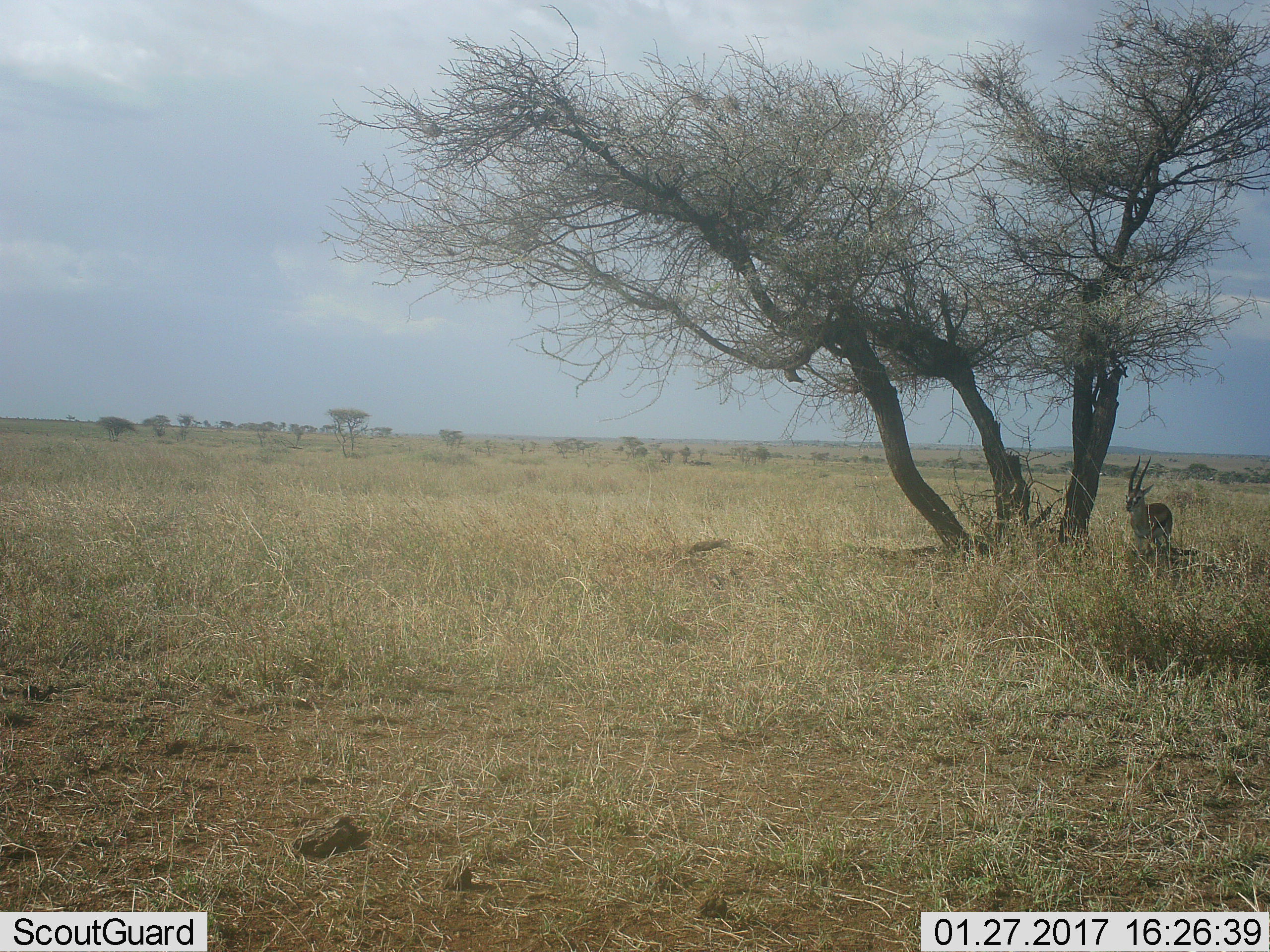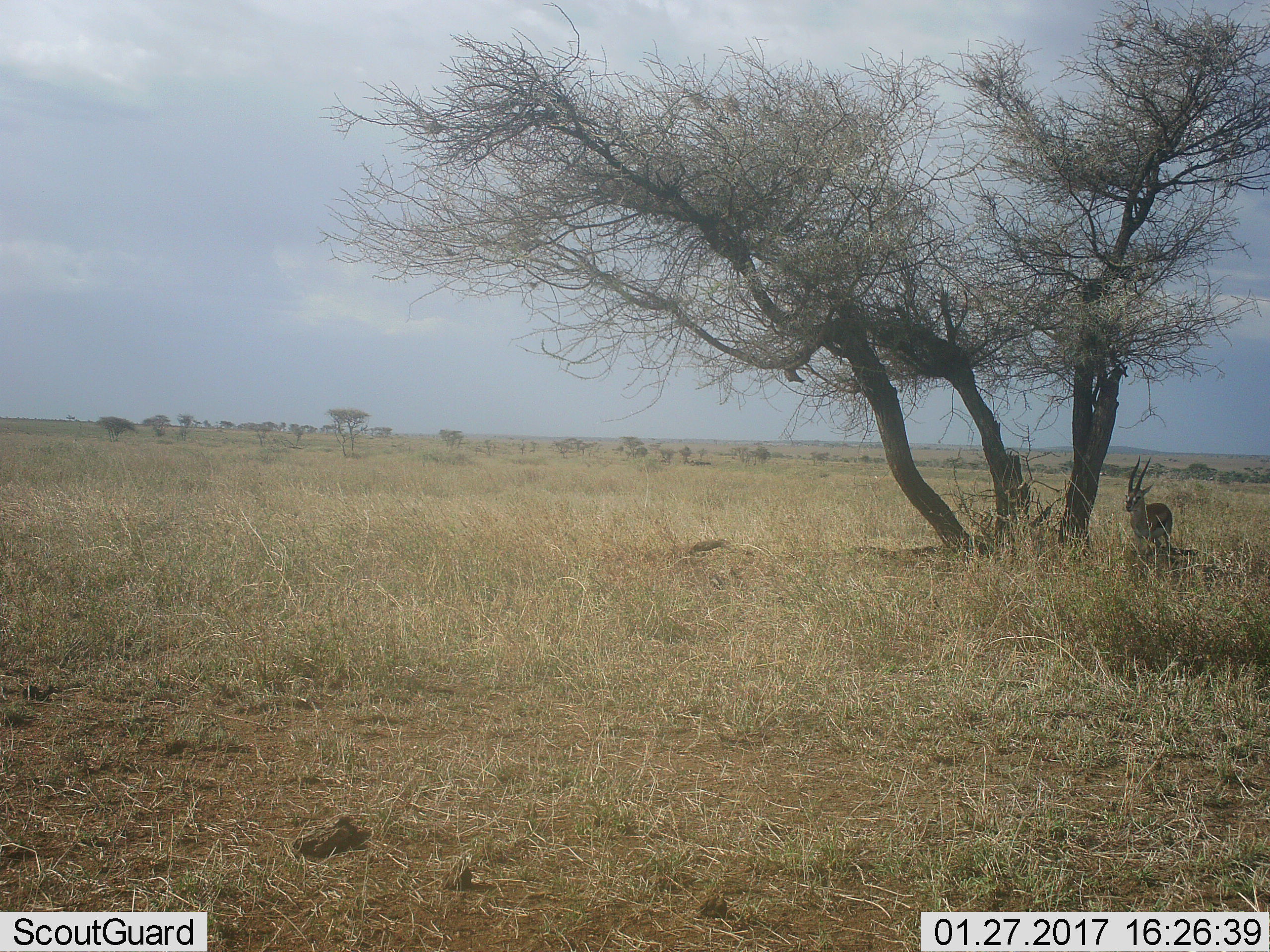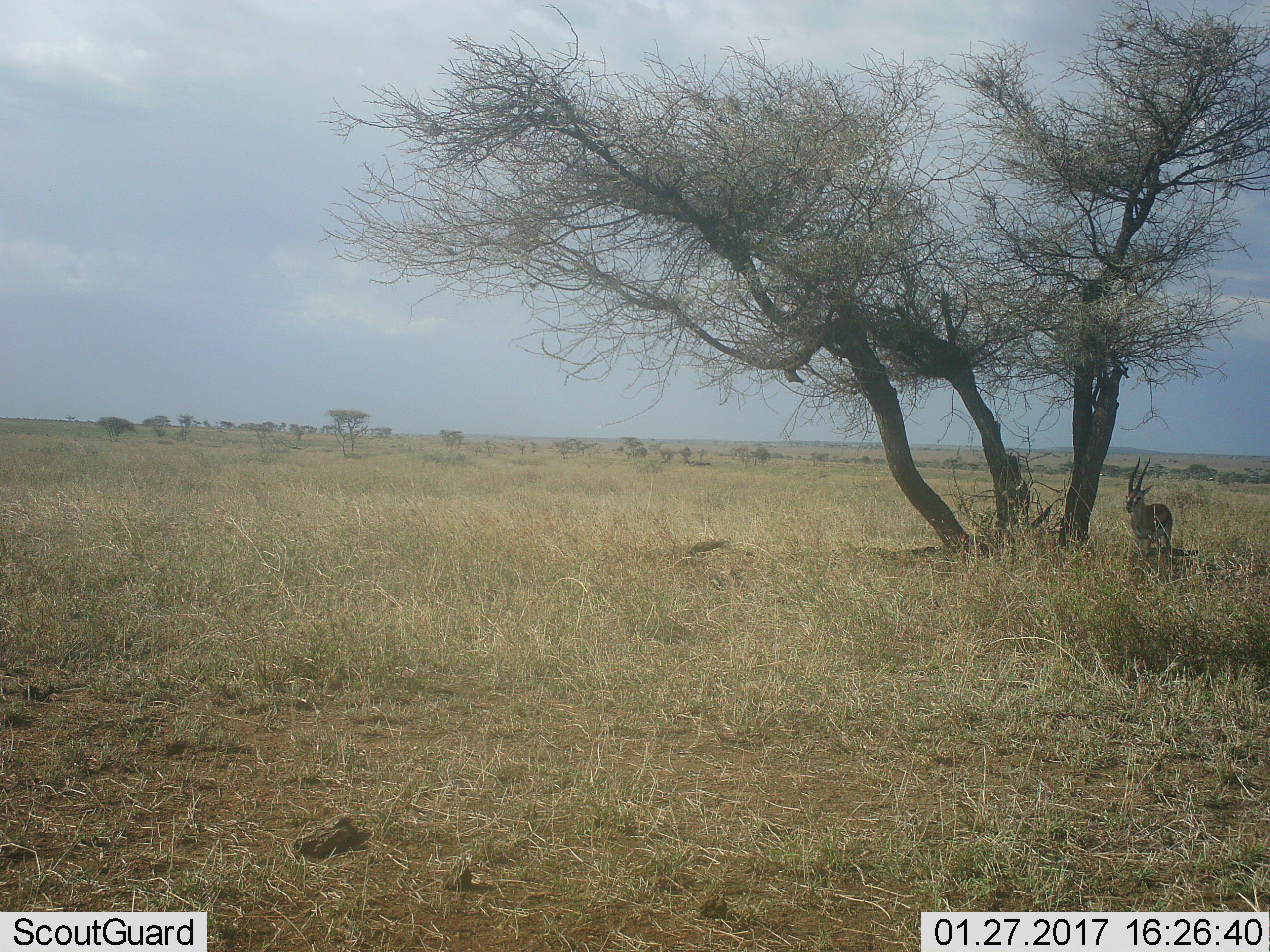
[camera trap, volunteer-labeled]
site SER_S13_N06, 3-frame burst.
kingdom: Animalia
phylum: Chordata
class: Mammalia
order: Artiodactyla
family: Bovidae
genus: Eudorcas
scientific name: Eudorcas thomsonii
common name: thomson's gazelle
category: gazellethomsons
Gazellethomsons (thomson's gazelle) (Eudorcas thomsonii), count 1. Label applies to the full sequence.